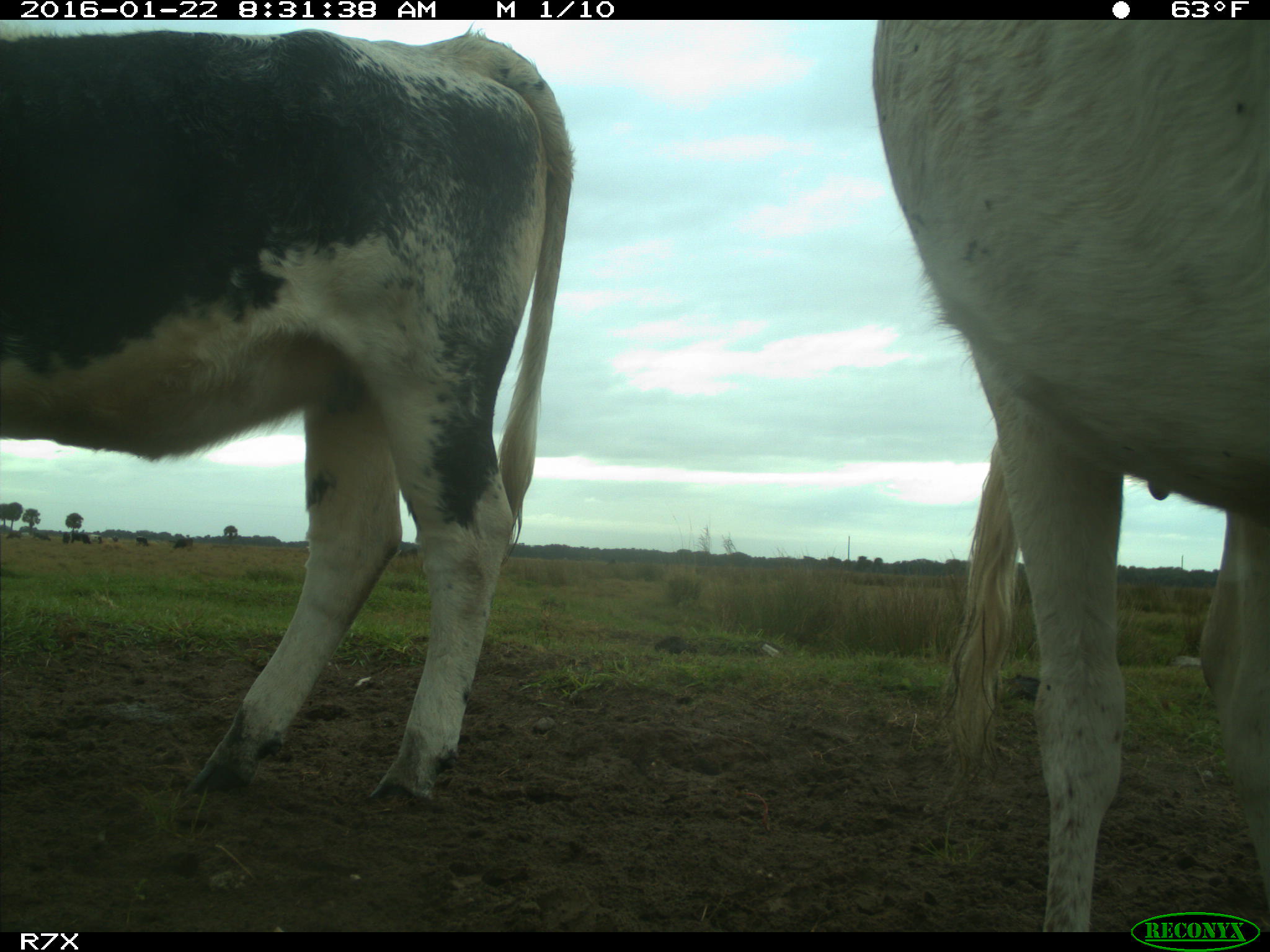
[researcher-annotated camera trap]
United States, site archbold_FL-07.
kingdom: Animalia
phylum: Chordata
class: Mammalia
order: Artiodactyla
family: Bovidae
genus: Bos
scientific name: Bos taurus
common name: domestic cow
Bos taurus (domestic cow).